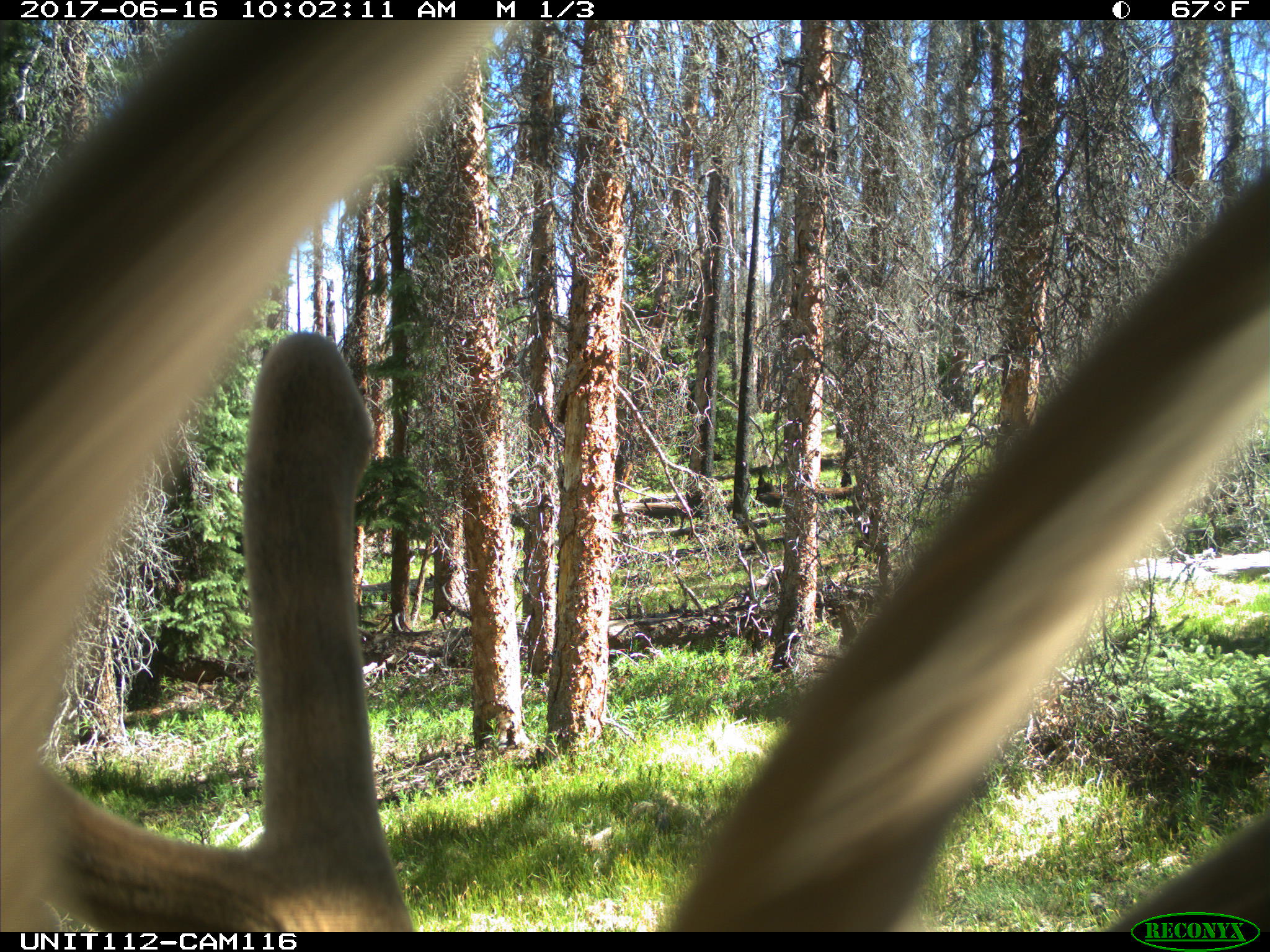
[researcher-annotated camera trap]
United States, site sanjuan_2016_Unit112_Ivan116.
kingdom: Animalia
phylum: Chordata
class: Mammalia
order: Artiodactyla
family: Cervidae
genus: Cervus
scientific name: Cervus elaphus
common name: red deer